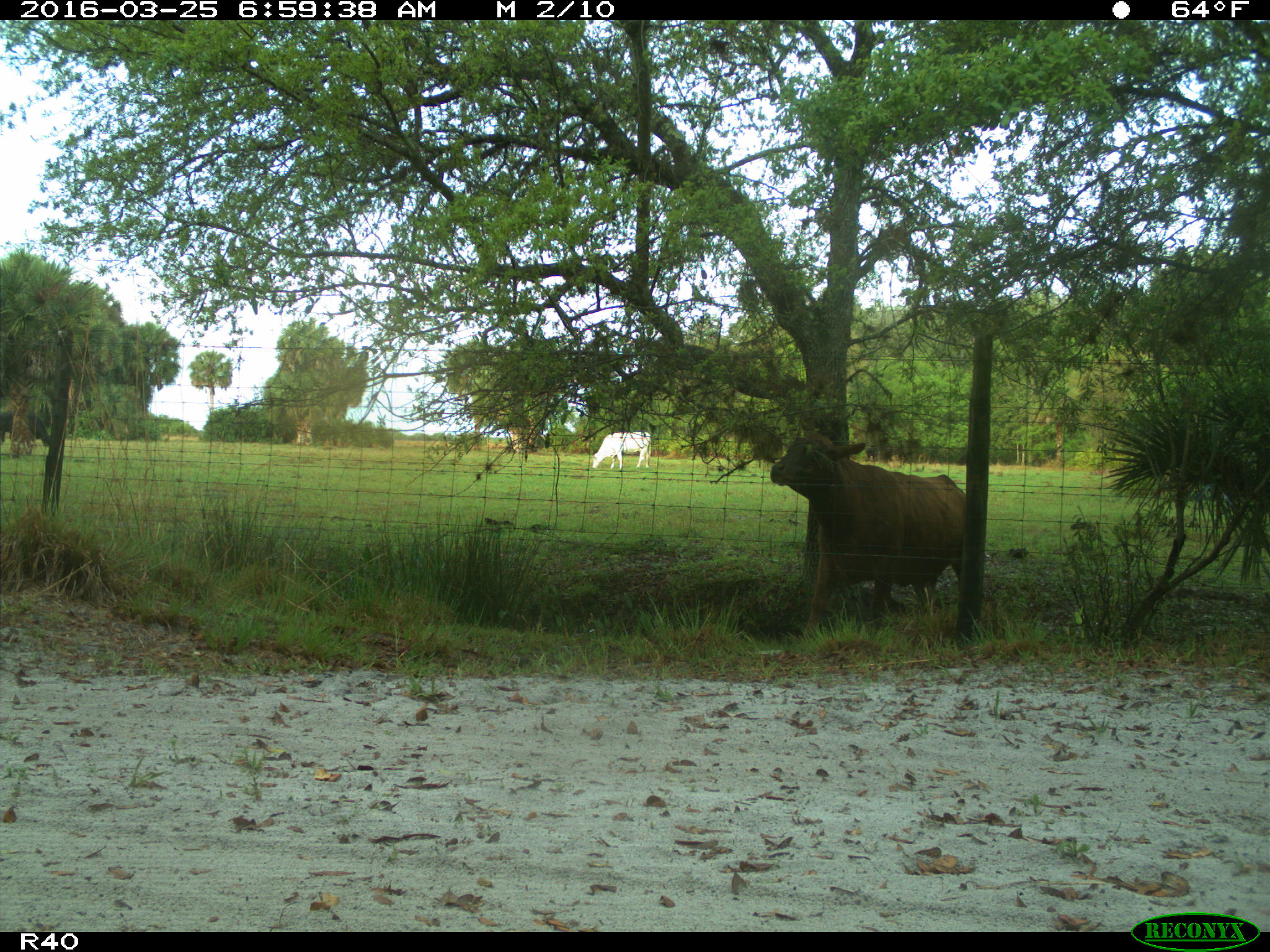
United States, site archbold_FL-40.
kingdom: Animalia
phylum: Chordata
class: Mammalia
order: Artiodactyla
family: Bovidae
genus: Bos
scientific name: Bos taurus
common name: domestic cow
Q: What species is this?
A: Bos taurus (domestic cow).